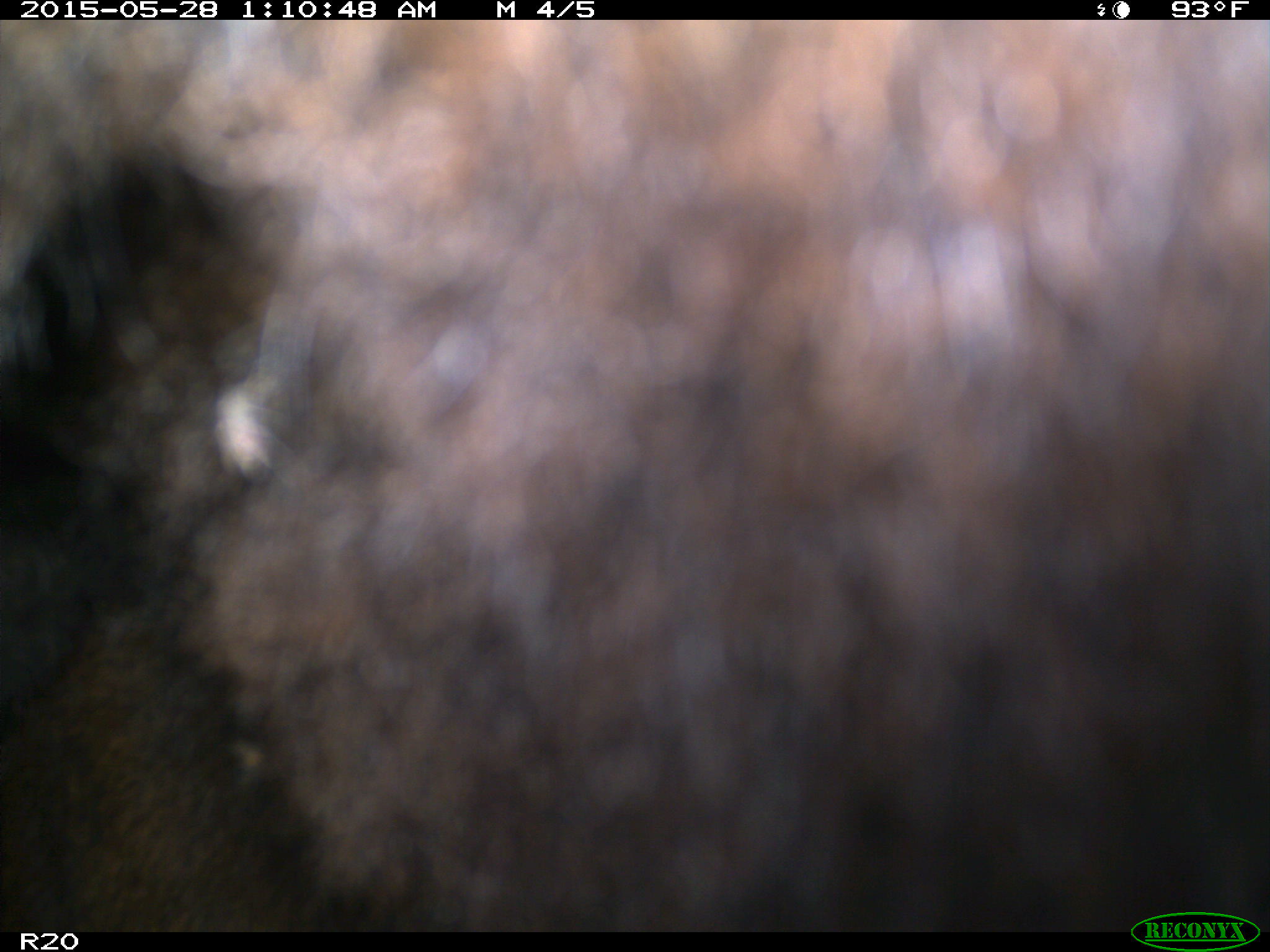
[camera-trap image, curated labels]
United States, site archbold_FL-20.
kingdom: Animalia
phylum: Chordata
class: Mammalia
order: Artiodactyla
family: Bovidae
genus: Bos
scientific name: Bos taurus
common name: domestic cow